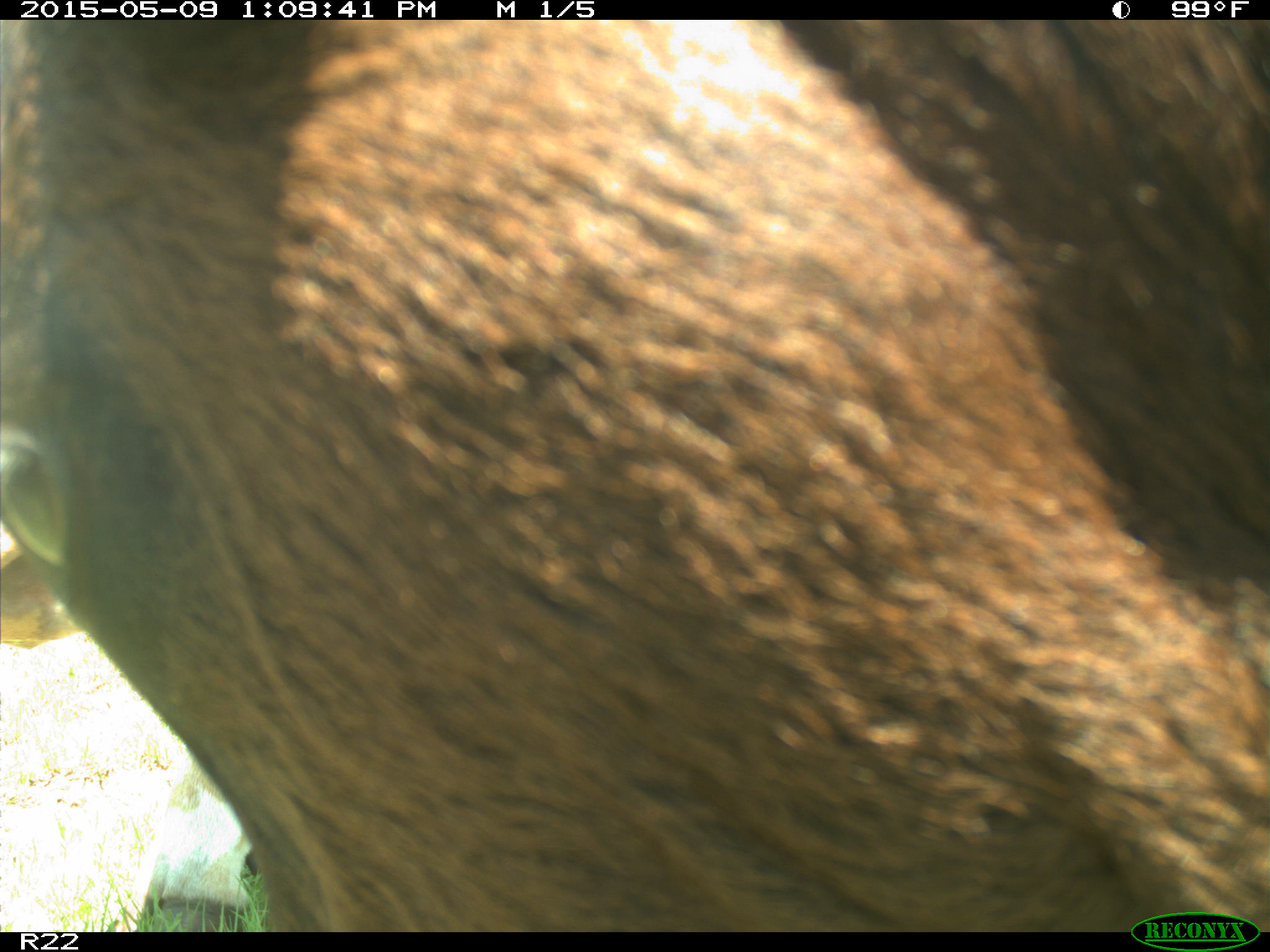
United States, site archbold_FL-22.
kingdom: Animalia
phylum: Chordata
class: Mammalia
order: Artiodactyla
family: Bovidae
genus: Bos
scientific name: Bos taurus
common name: domestic cow